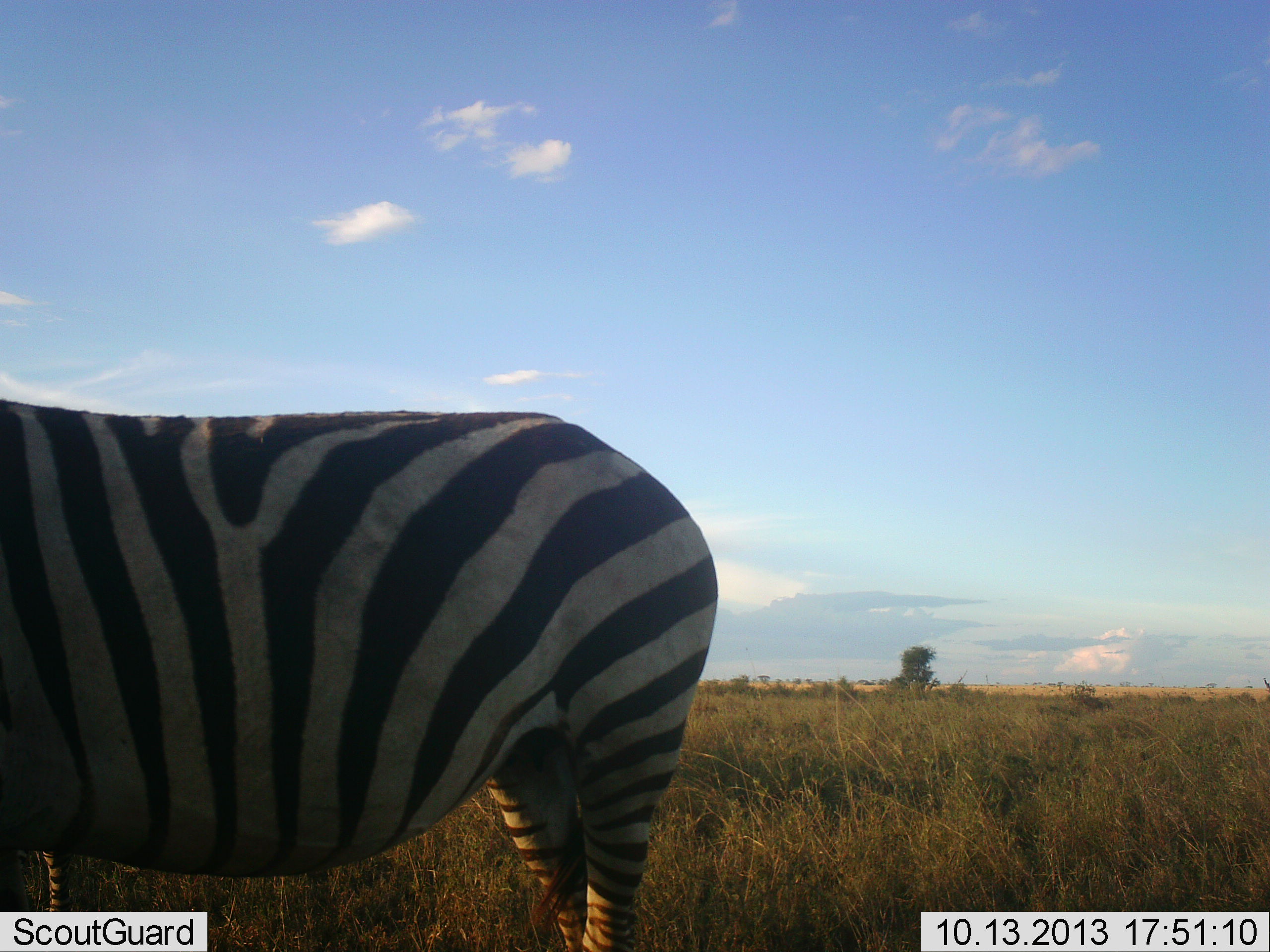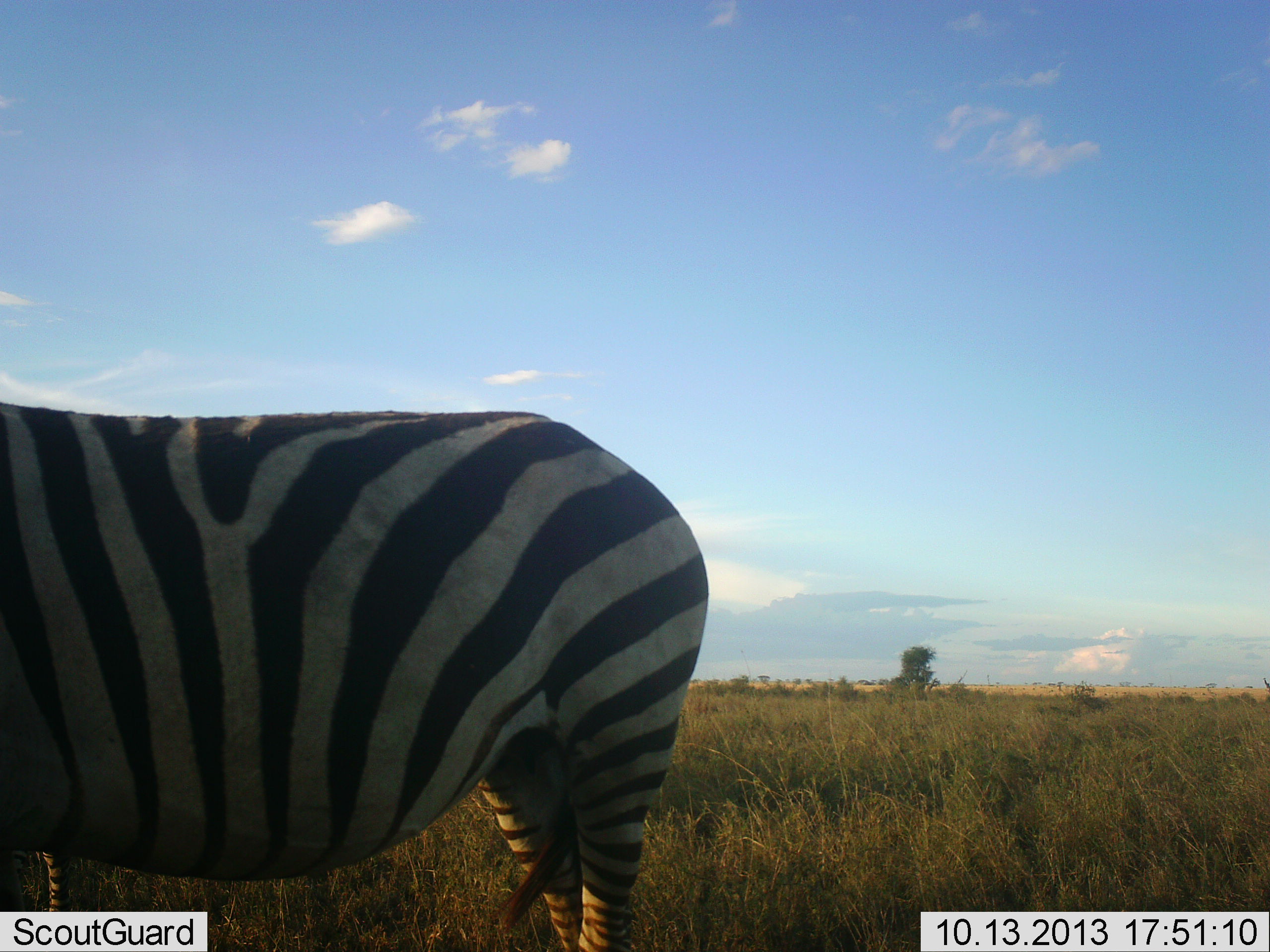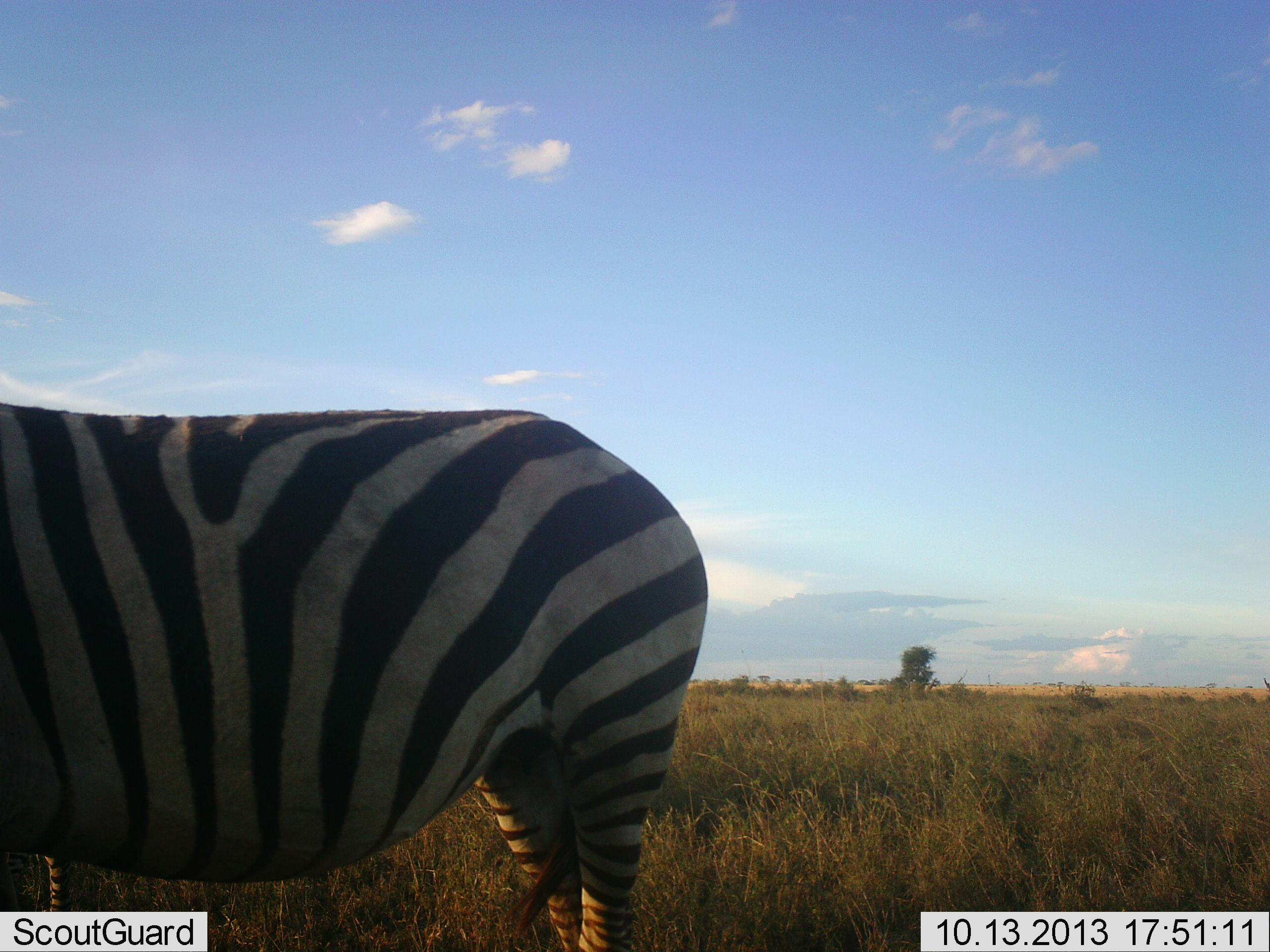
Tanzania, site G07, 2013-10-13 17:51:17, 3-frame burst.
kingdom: Animalia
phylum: Chordata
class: Mammalia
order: Perissodactyla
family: Equidae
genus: Equus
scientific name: Equus quagga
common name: plains zebra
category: zebra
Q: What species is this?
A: Zebra (plains zebra) (Equus quagga).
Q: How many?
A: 1.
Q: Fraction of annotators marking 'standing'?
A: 100%.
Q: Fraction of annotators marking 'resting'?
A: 0%.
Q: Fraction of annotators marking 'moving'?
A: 0%.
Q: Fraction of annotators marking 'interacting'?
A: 0%.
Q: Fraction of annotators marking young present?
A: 0%.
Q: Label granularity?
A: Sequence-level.